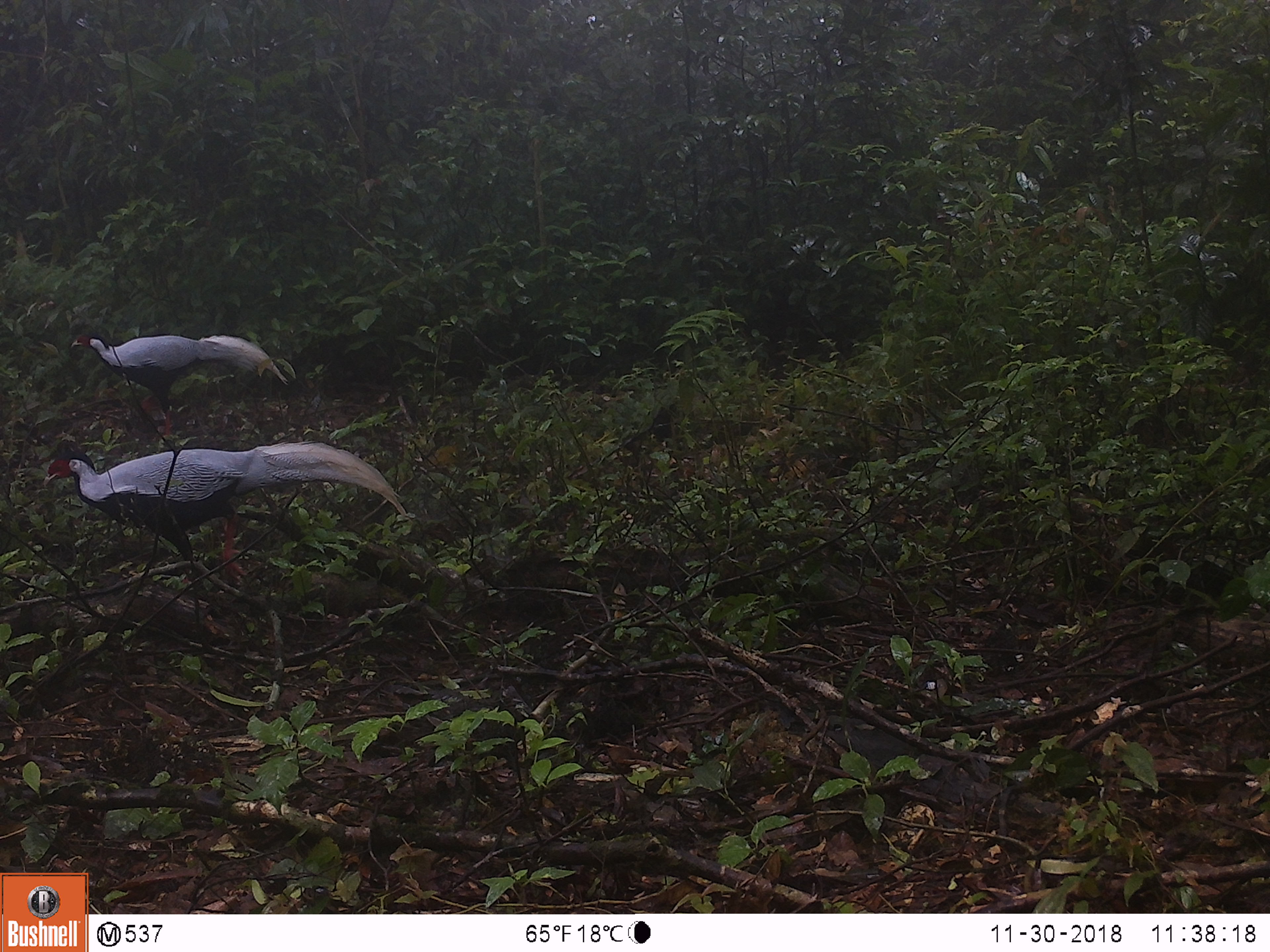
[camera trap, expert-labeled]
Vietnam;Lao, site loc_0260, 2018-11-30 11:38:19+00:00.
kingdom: Animalia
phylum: Chordata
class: Aves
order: Galliformes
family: Phasianidae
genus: Lophura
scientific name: Lophura nycthemera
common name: silver pheasant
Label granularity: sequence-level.